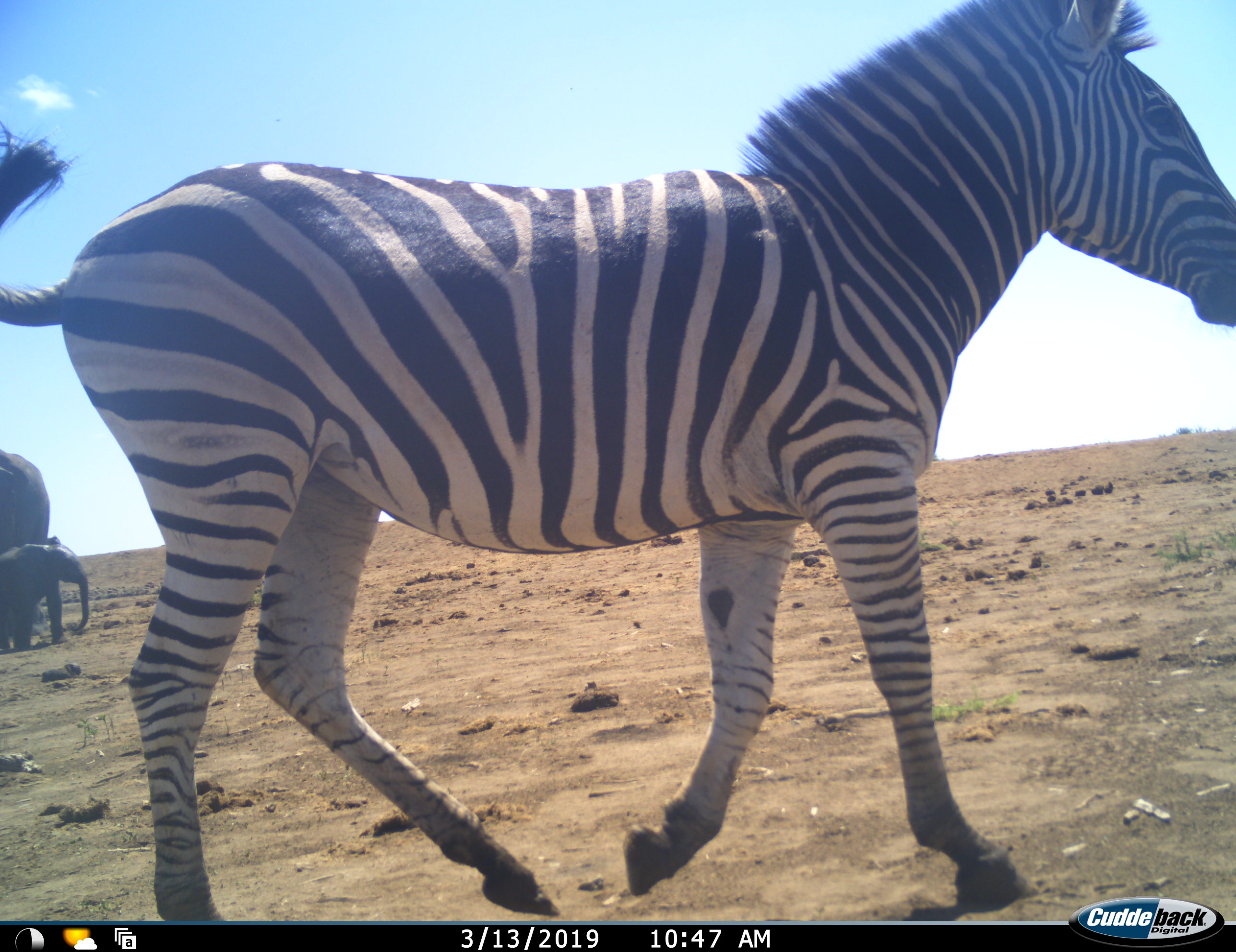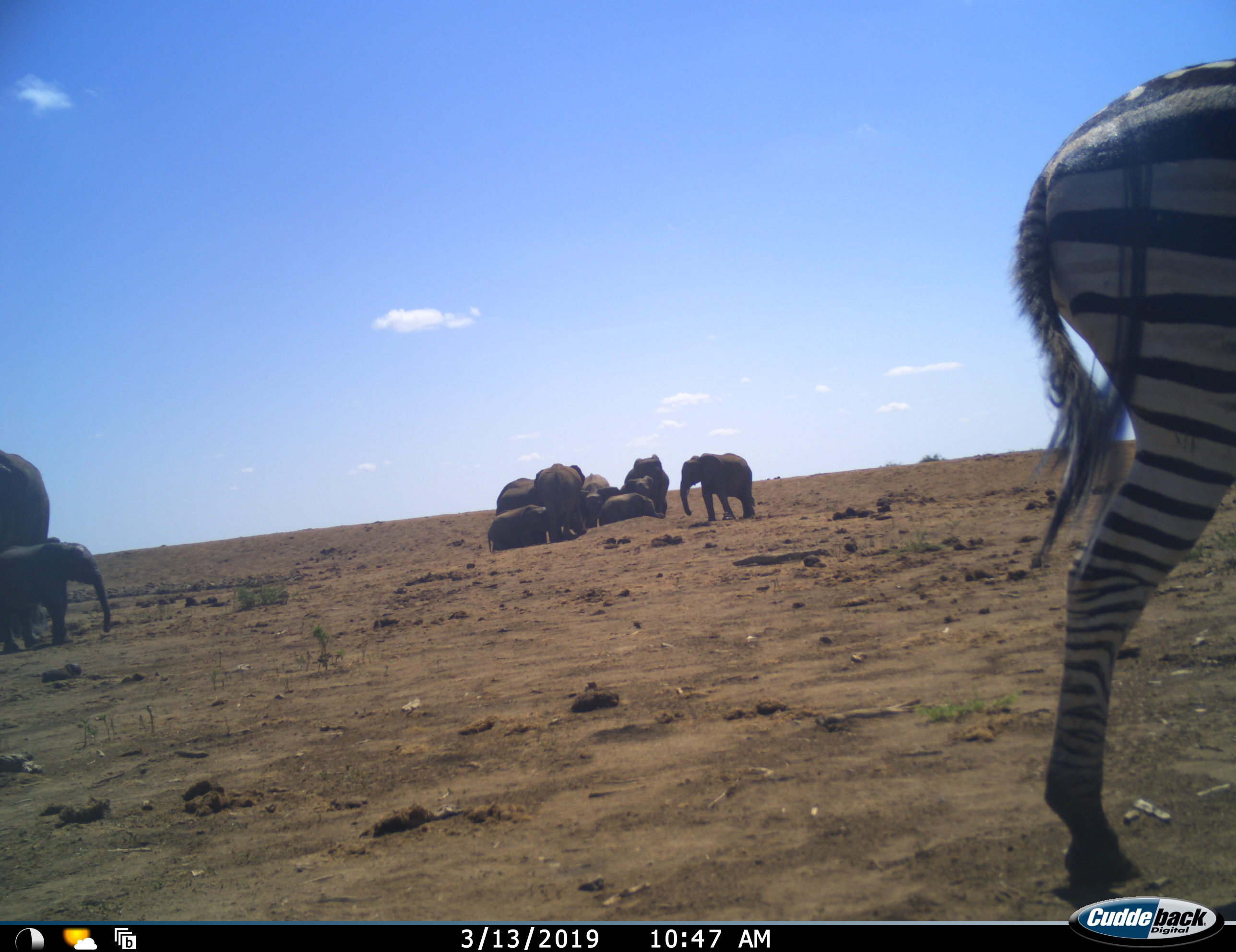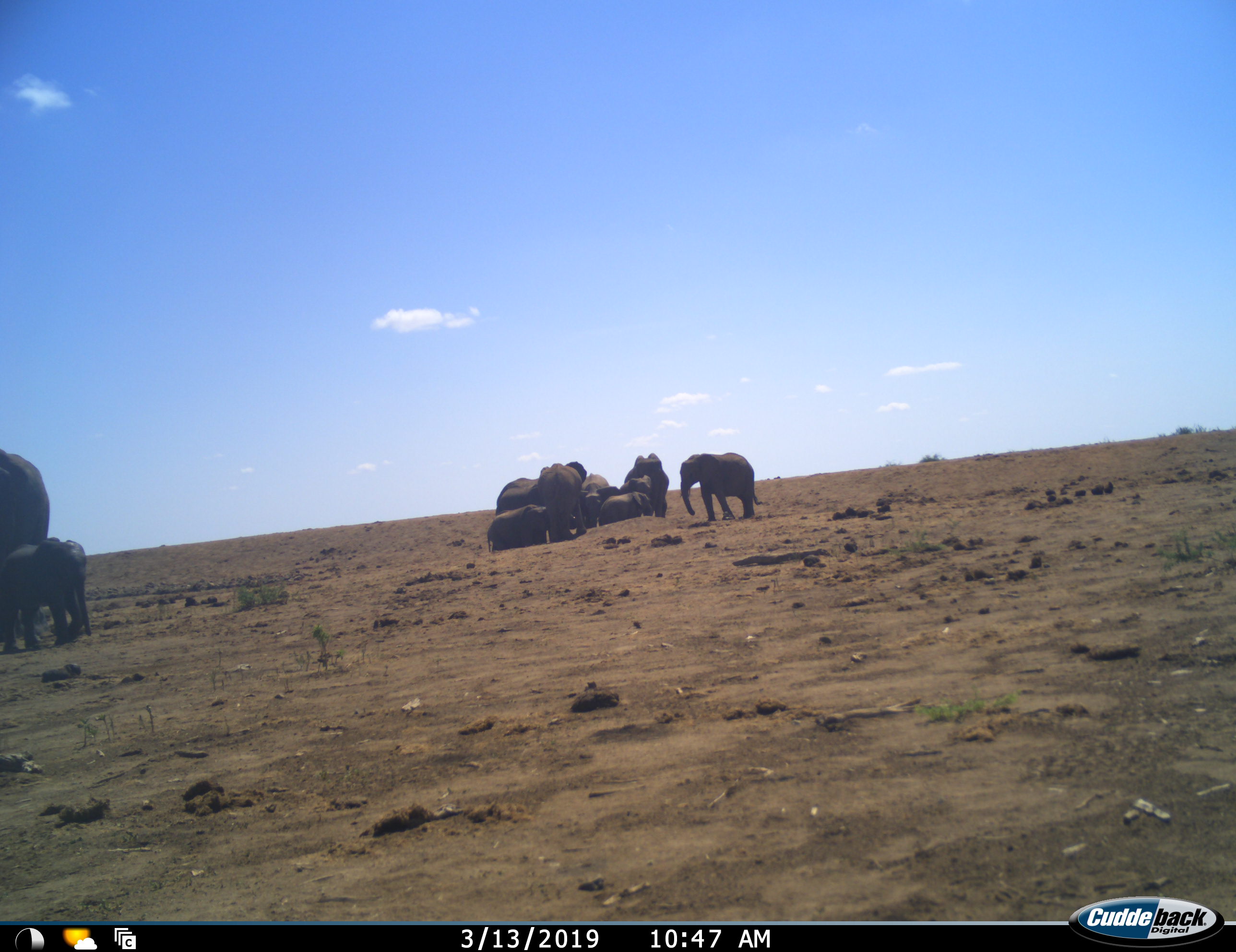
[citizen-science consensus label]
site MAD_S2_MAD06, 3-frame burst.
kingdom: Animalia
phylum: Chordata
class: Mammalia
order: Proboscidea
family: Elephantidae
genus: Loxodonta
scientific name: Loxodonta africana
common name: african bush elephant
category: elephant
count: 11-50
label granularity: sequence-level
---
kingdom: Animalia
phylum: Chordata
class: Mammalia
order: Perissodactyla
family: Equidae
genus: Equus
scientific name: Equus quagga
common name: plains zebra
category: zebraplains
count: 1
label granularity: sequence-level